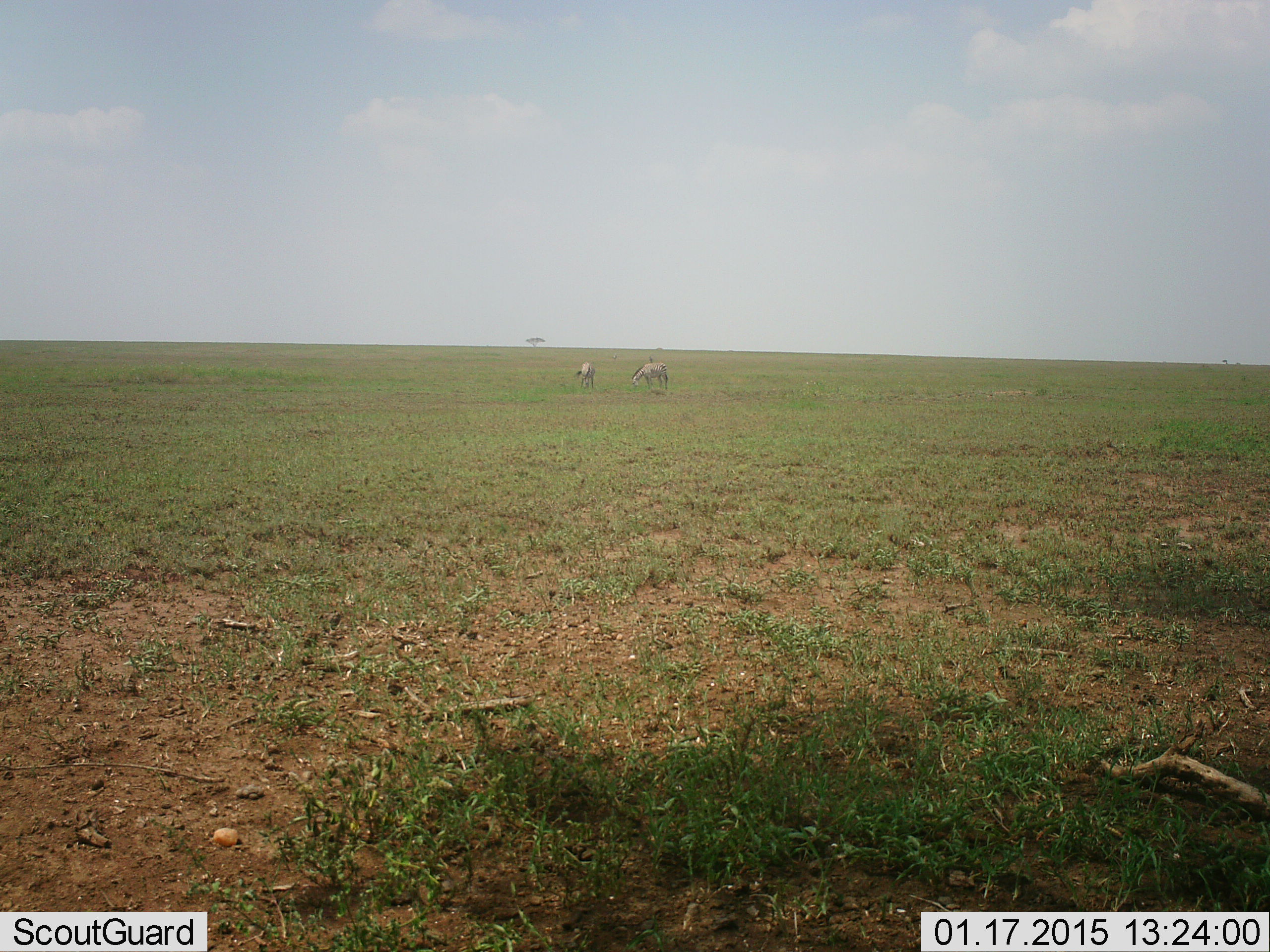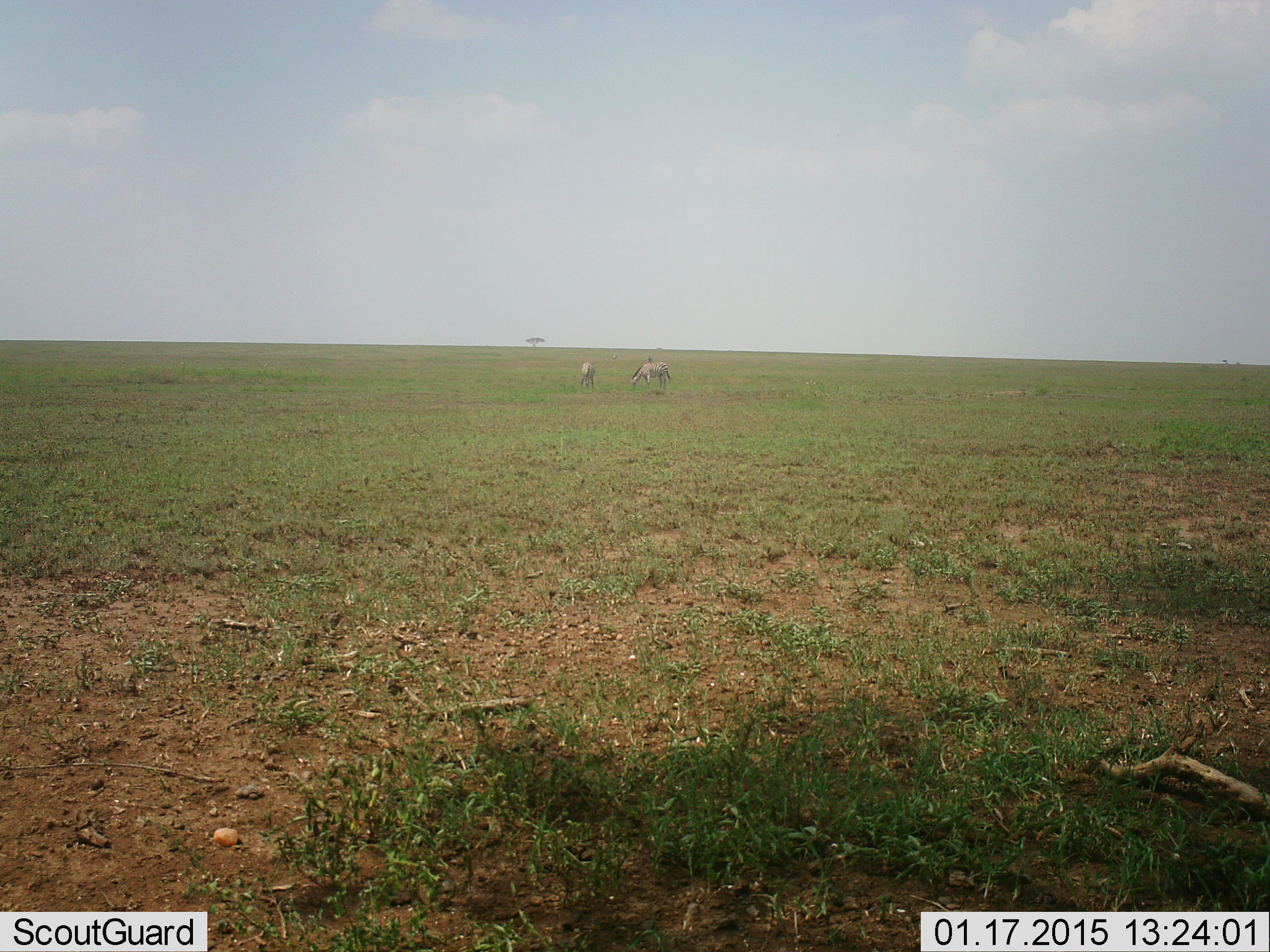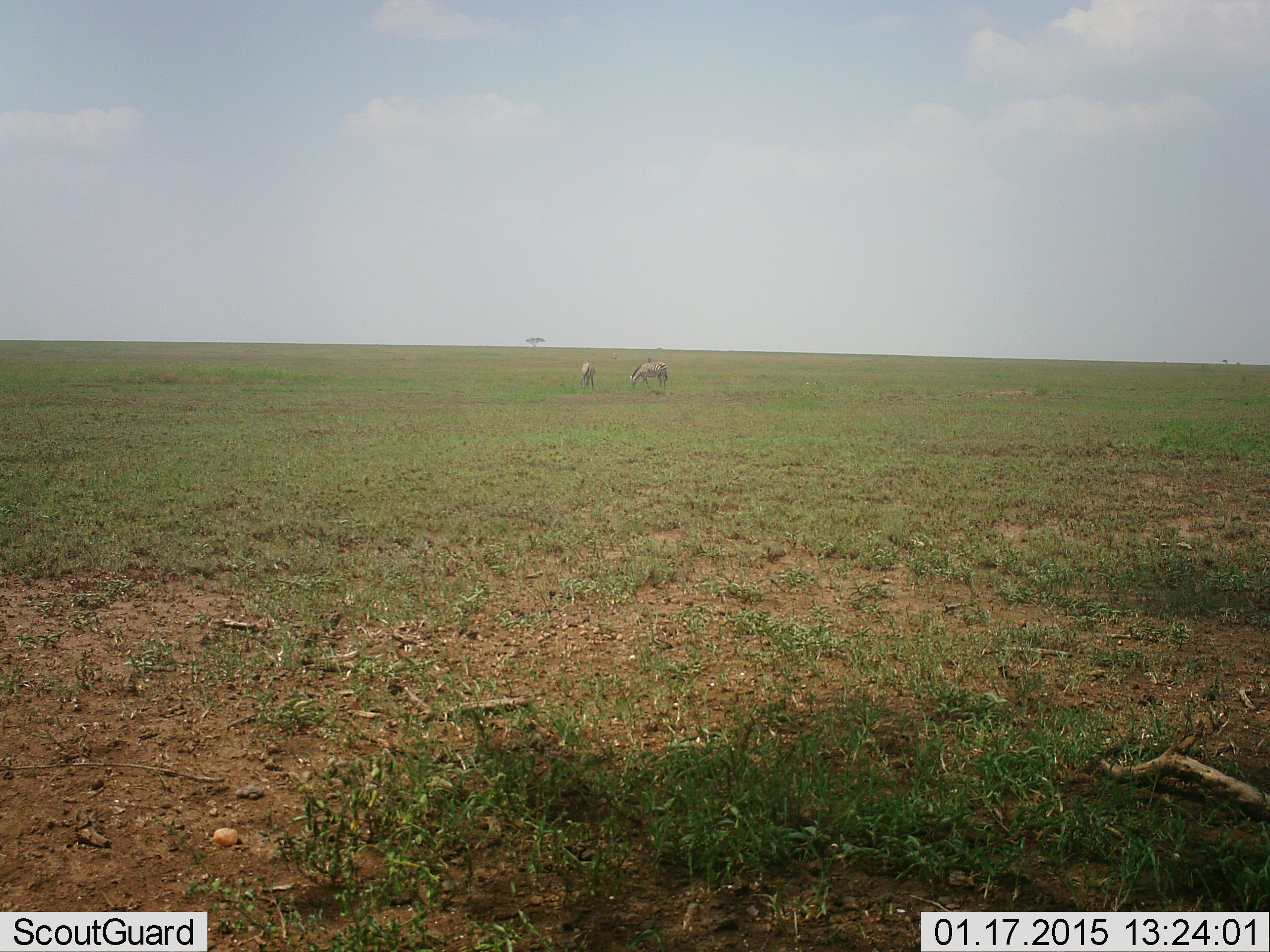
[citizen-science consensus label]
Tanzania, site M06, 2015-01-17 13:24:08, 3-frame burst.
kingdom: Animalia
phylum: Chordata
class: Mammalia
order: Perissodactyla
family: Equidae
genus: Equus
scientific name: Equus quagga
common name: plains zebra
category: zebra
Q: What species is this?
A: Zebra (plains zebra) (Equus quagga).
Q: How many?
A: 2.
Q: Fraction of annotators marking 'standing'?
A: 30%.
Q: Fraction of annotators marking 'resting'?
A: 0%.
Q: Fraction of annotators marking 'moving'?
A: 10%.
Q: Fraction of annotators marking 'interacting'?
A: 0%.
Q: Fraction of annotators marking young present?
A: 0%.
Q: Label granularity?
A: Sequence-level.